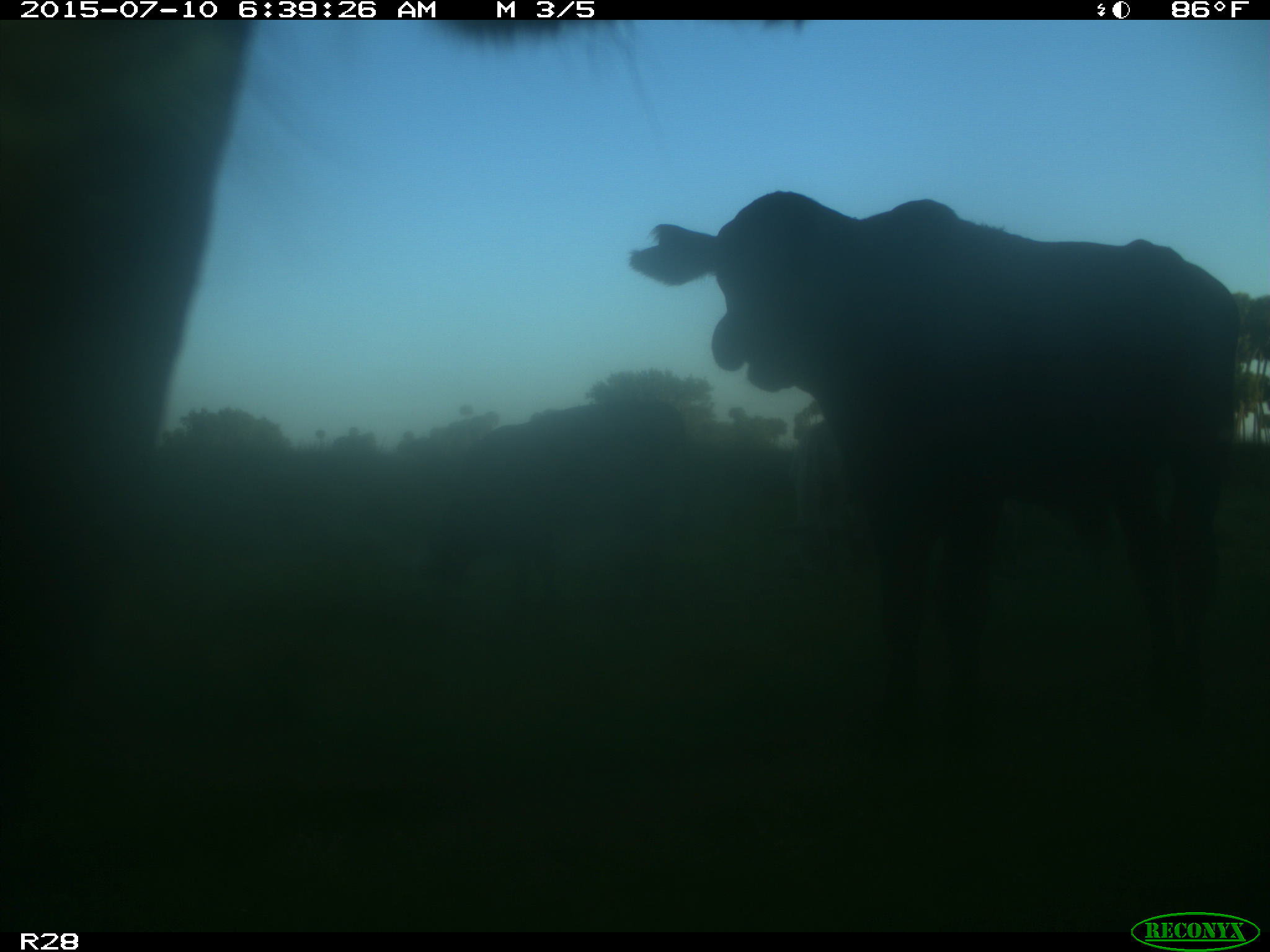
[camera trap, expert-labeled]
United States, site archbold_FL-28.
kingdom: Animalia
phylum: Chordata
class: Mammalia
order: Artiodactyla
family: Bovidae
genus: Bos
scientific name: Bos taurus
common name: domestic cow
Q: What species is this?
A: Bos taurus (domestic cow).